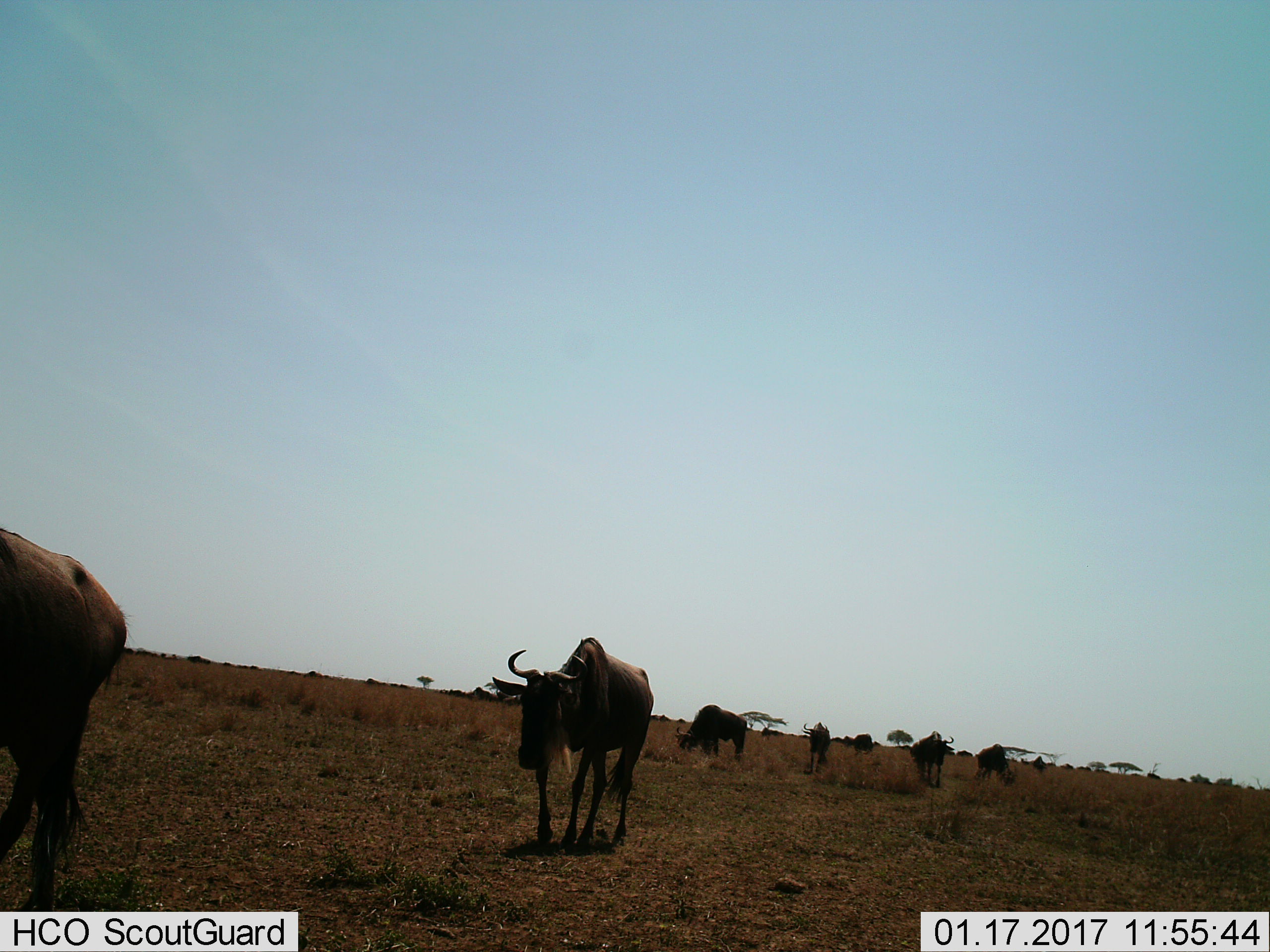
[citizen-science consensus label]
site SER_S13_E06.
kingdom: Animalia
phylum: Chordata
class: Mammalia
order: Artiodactyla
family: Bovidae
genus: Connochaetes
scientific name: Connochaetes taurinus taurinus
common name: blue wildebeest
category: wildebeestblue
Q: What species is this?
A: Wildebeestblue (blue wildebeest) (Connochaetes taurinus taurinus).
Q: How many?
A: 8.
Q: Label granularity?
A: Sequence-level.